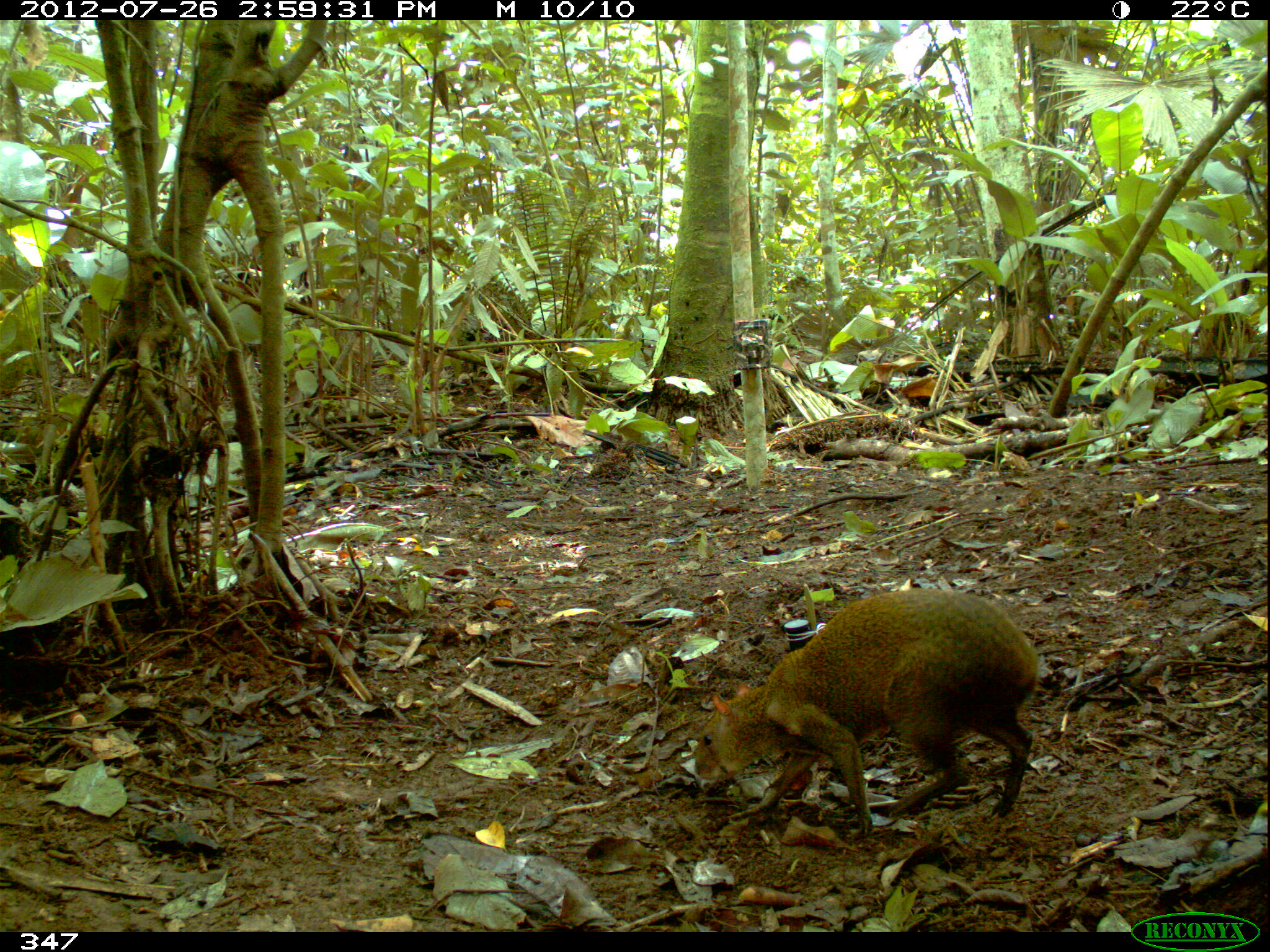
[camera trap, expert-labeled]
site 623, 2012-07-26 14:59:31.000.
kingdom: Animalia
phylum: Chordata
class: Mammalia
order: Rodentia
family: Dasyproctidae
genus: Dasyprocta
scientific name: Dasyprocta punctata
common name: central american agouti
Dasyprocta punctata (central american agouti).